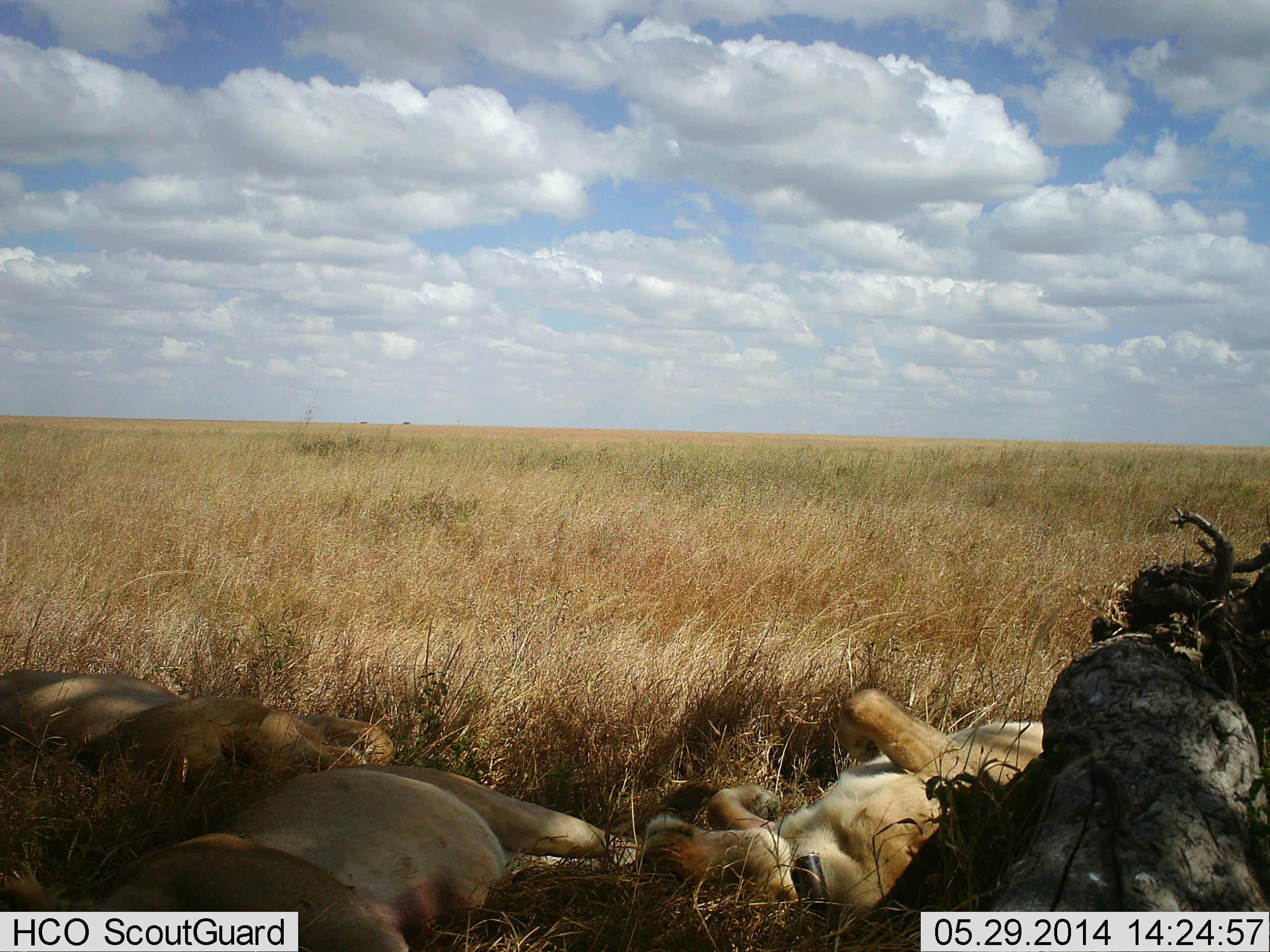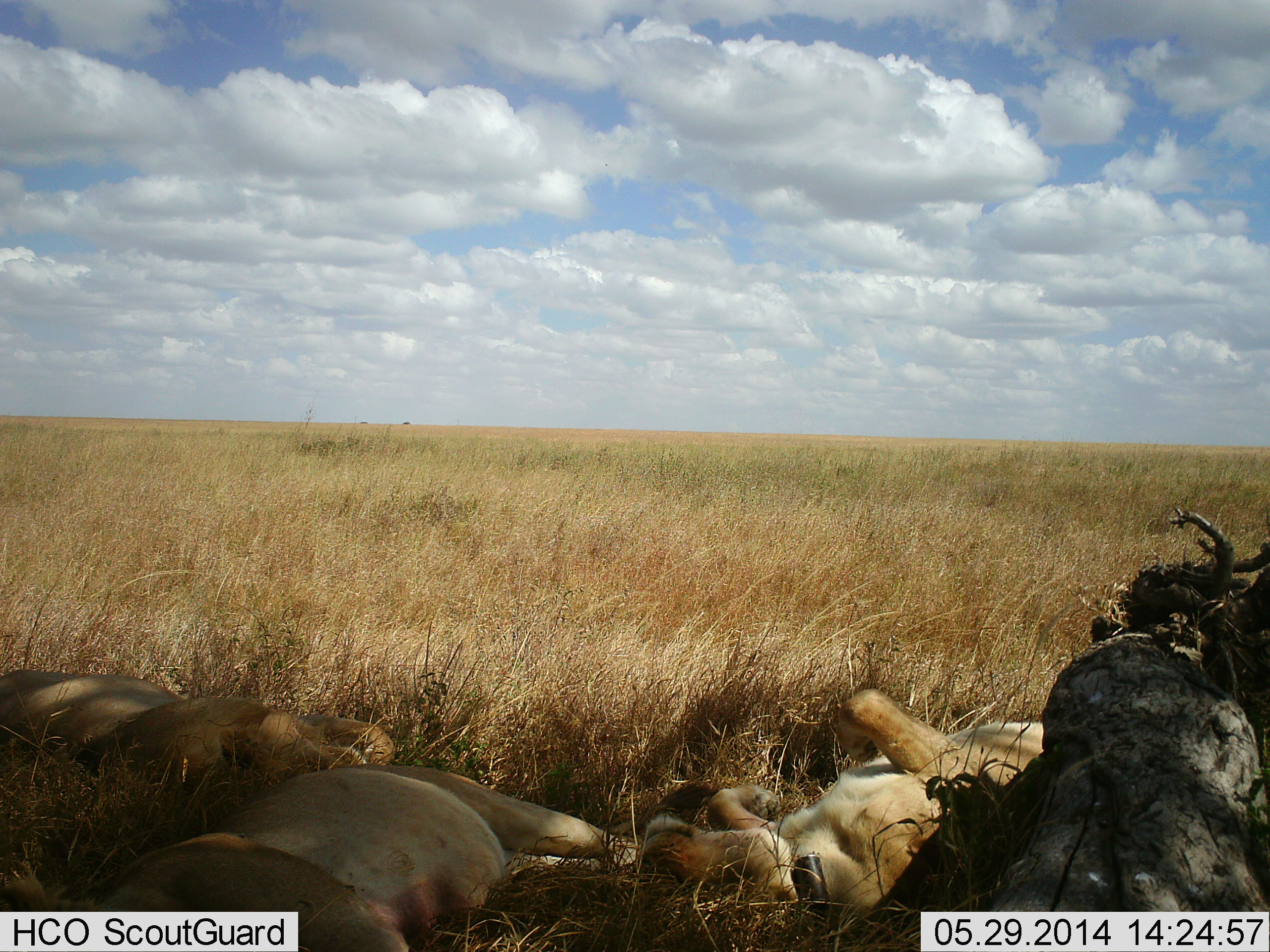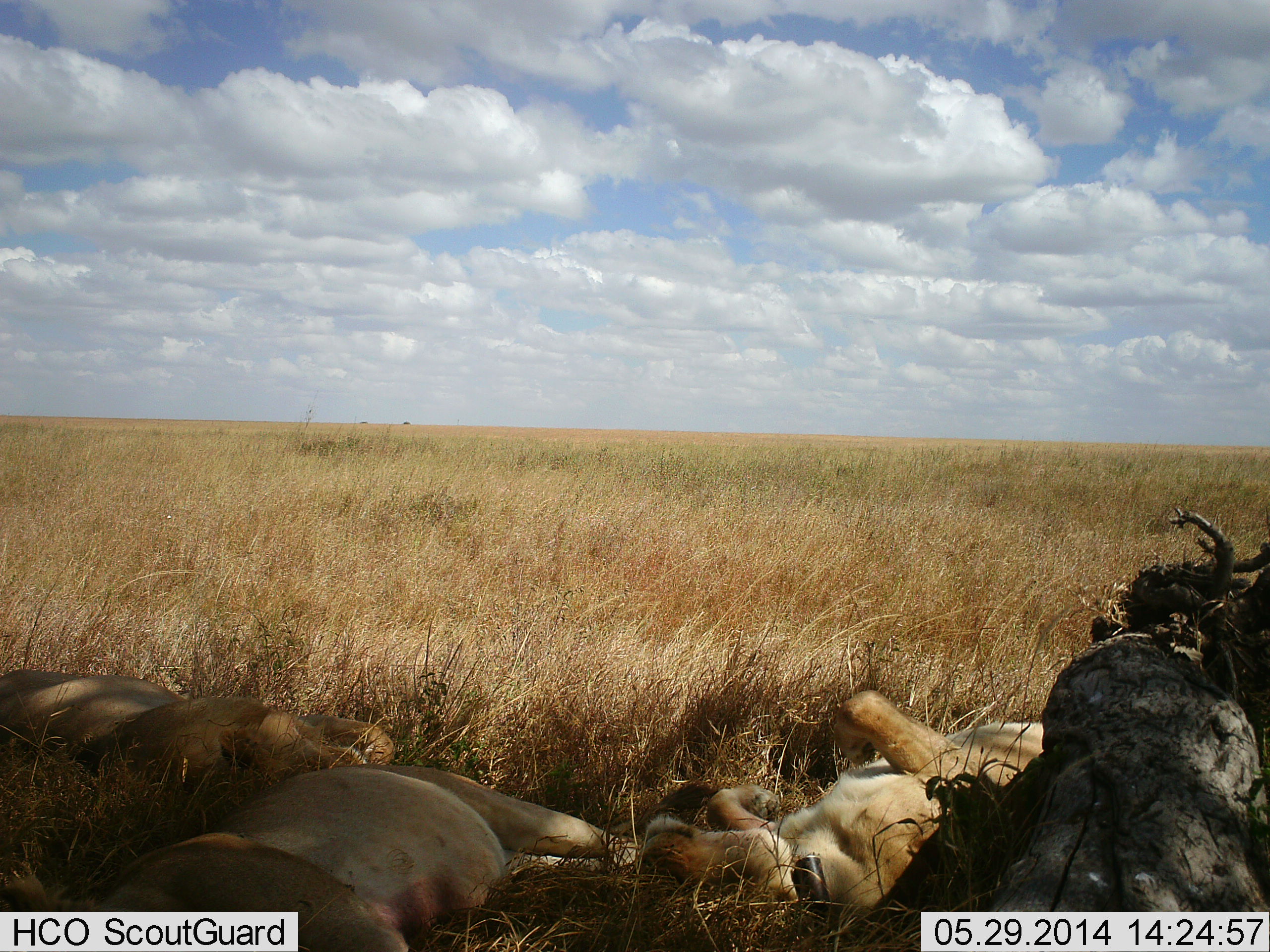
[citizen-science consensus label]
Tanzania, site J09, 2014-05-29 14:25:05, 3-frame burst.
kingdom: Animalia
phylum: Chordata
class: Mammalia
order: Carnivora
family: Felidae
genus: Panthera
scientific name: Panthera leo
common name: lion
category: lionfemale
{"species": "lionfemale (lion) (Panthera leo)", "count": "3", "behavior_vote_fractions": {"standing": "0%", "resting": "100%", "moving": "0%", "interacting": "0%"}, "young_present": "0%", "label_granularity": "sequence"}